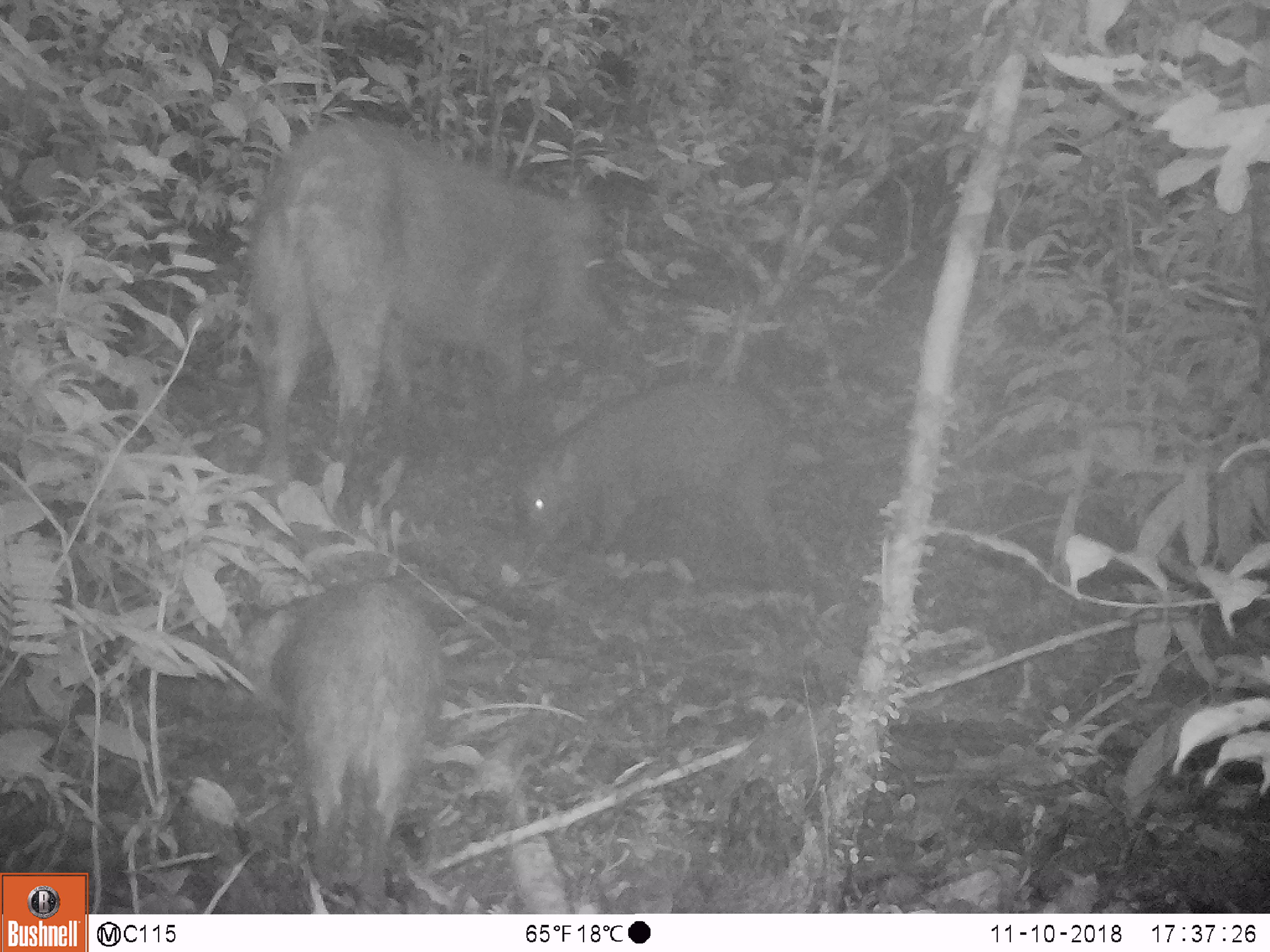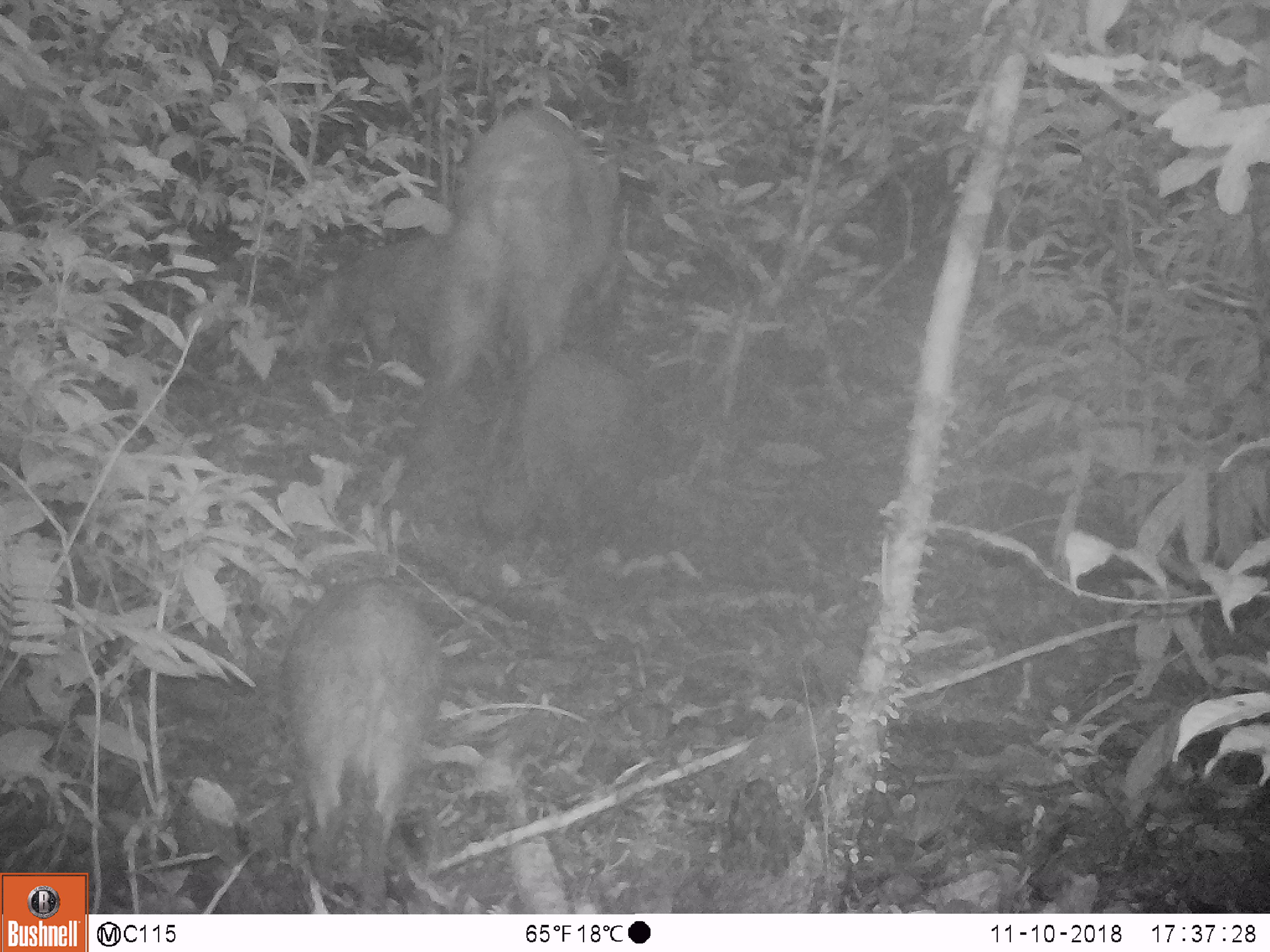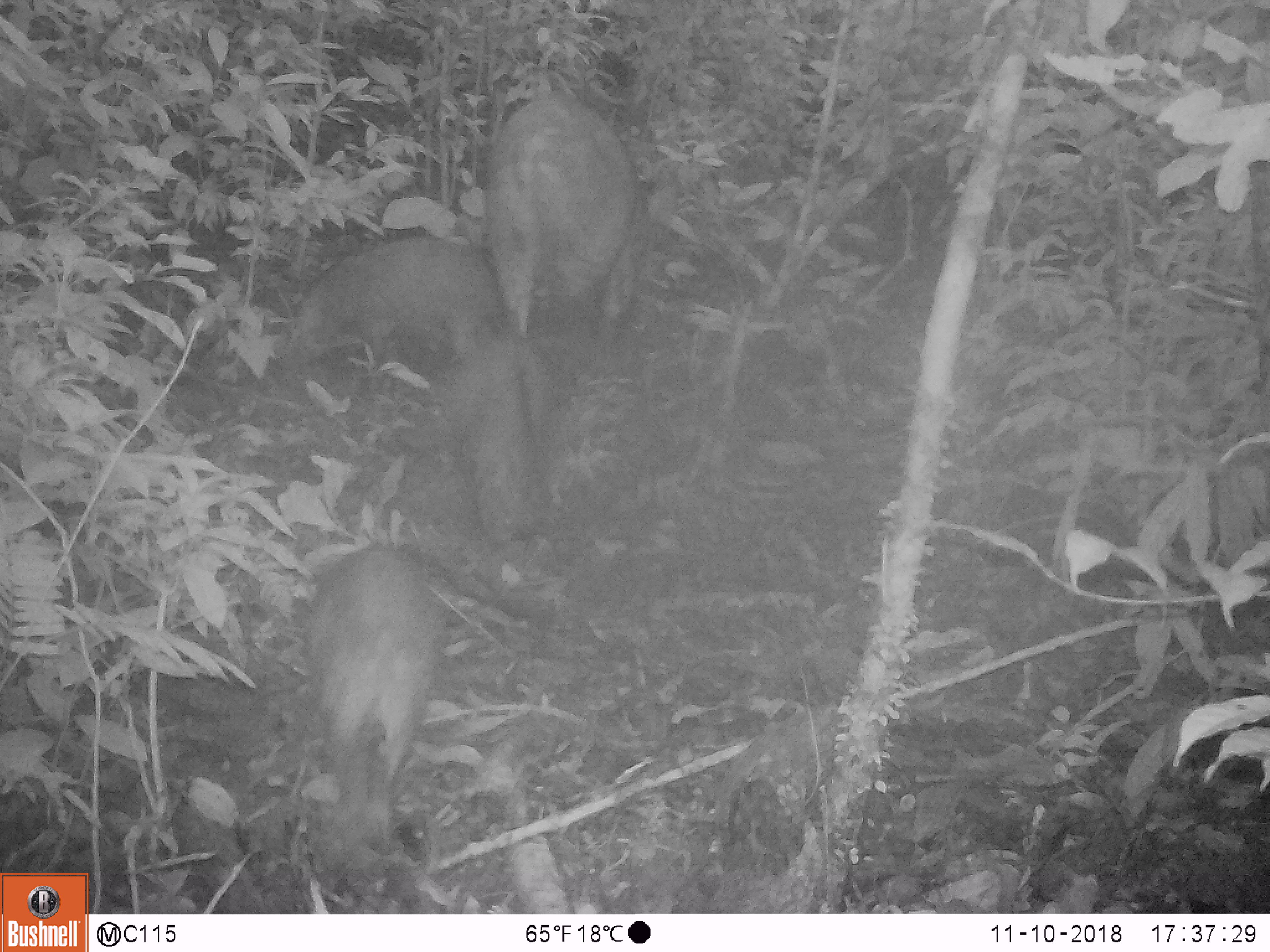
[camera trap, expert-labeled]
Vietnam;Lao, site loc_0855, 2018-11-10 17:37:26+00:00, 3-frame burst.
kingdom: Animalia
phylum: Chordata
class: Mammalia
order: Artiodactyla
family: Suidae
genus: Sus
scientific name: Sus scrofa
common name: eurasian wild pig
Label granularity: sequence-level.